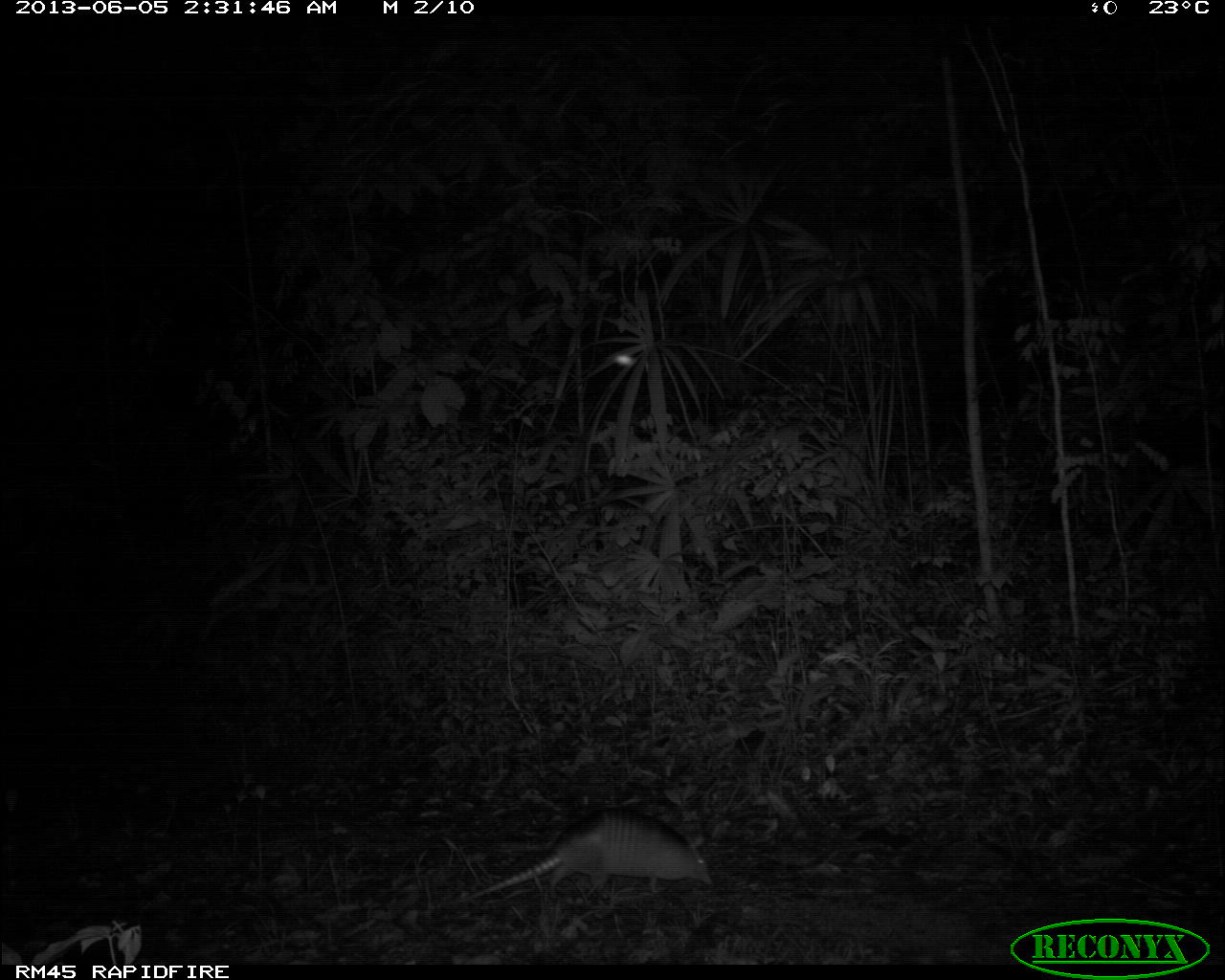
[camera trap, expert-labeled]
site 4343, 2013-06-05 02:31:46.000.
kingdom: Animalia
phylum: Chordata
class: Mammalia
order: Cingulata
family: Dasypodidae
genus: Dasypus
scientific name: Dasypus novemcinctus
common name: nine-banded armadillo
Dasypus novemcinctus (nine-banded armadillo), count 1.